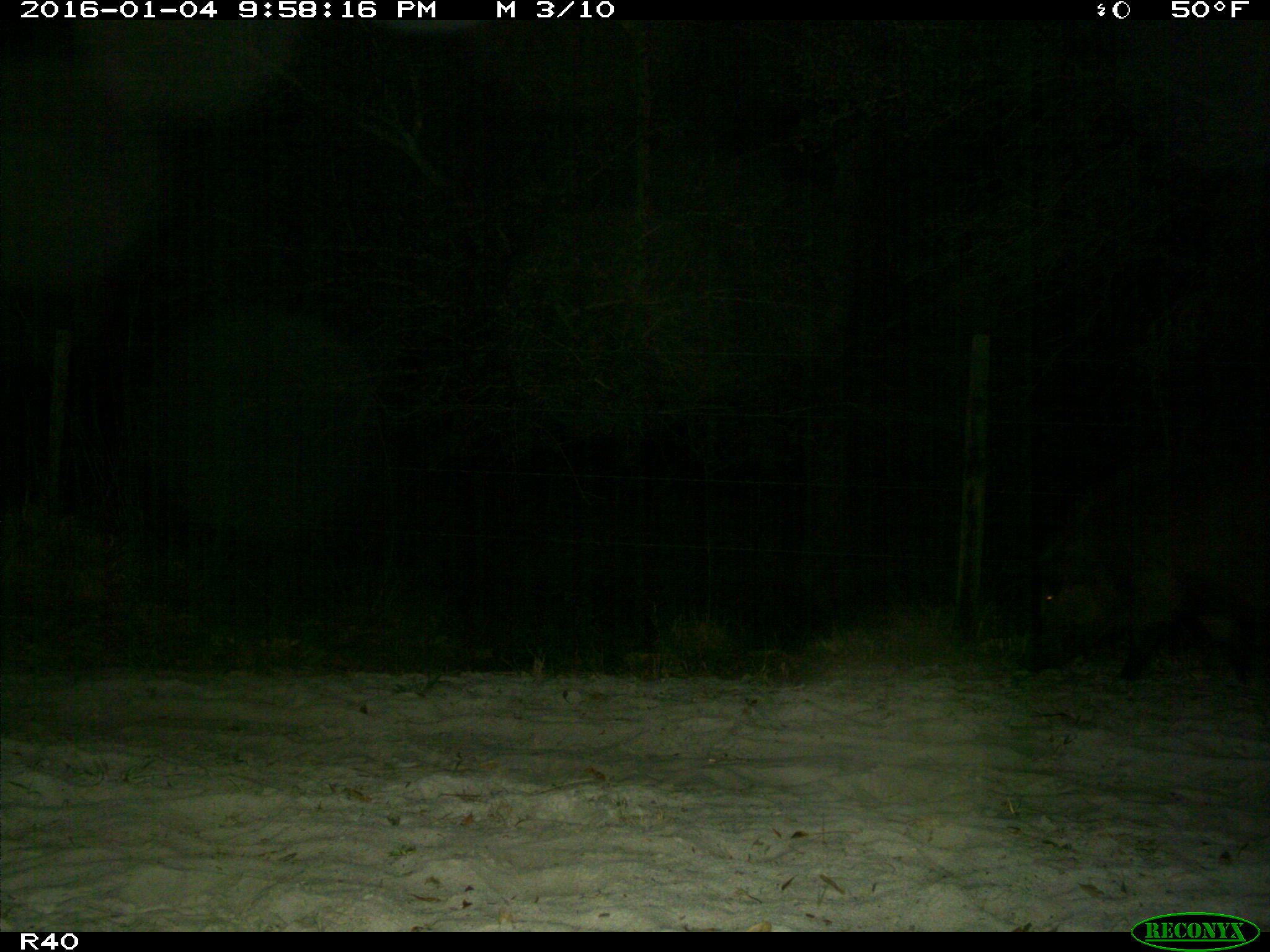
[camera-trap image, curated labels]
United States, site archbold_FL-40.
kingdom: Animalia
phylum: Chordata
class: Mammalia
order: Artiodactyla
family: Suidae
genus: Sus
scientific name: Sus scrofa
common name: wild boar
Sus scrofa (wild boar).